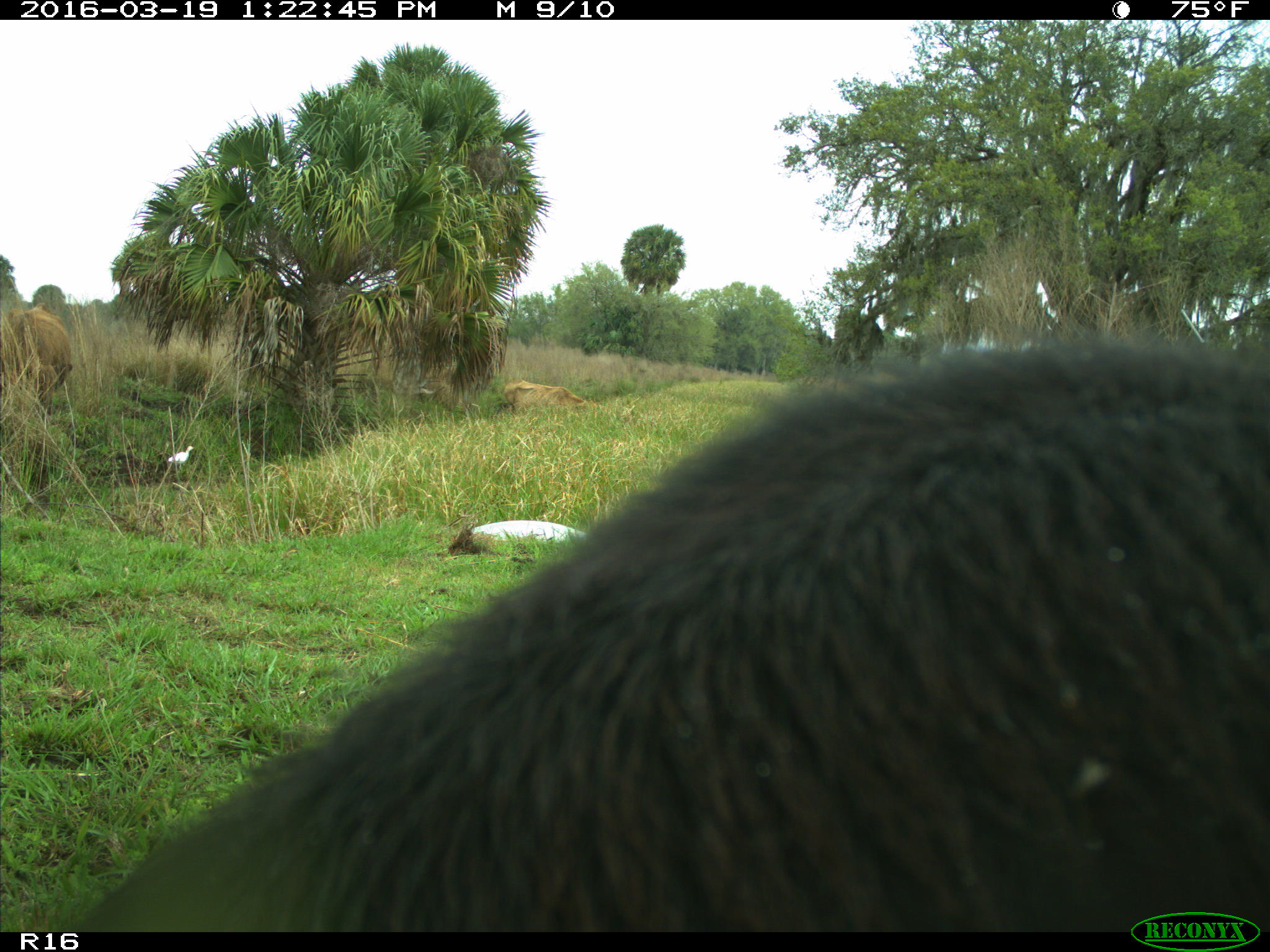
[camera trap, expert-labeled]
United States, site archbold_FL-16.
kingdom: Animalia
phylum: Chordata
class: Mammalia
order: Artiodactyla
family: Bovidae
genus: Bos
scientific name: Bos taurus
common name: domestic cow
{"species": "Bos taurus (domestic cow)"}